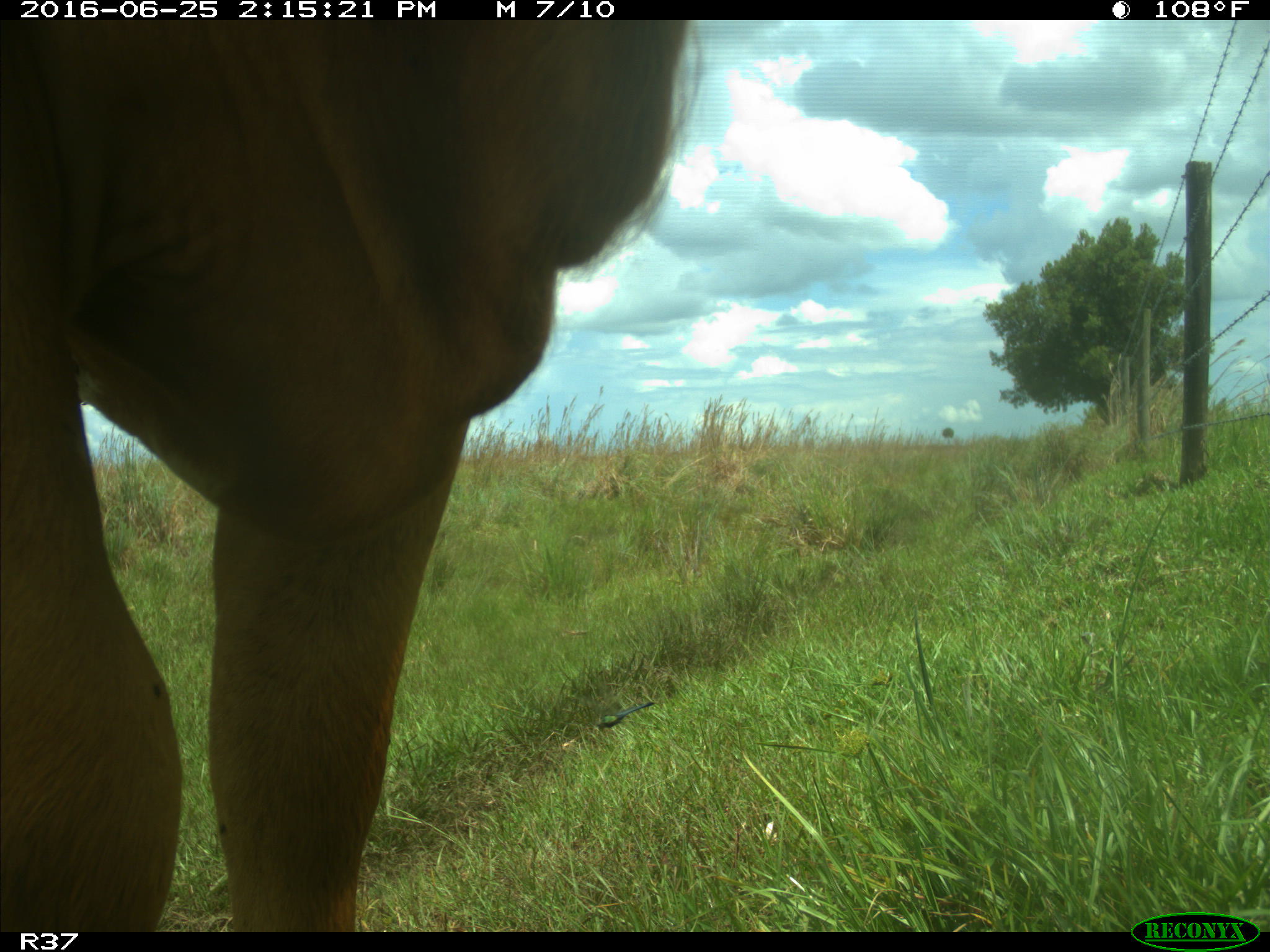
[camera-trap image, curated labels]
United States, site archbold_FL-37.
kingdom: Animalia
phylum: Chordata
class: Mammalia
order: Artiodactyla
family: Bovidae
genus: Bos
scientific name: Bos taurus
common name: domestic cow